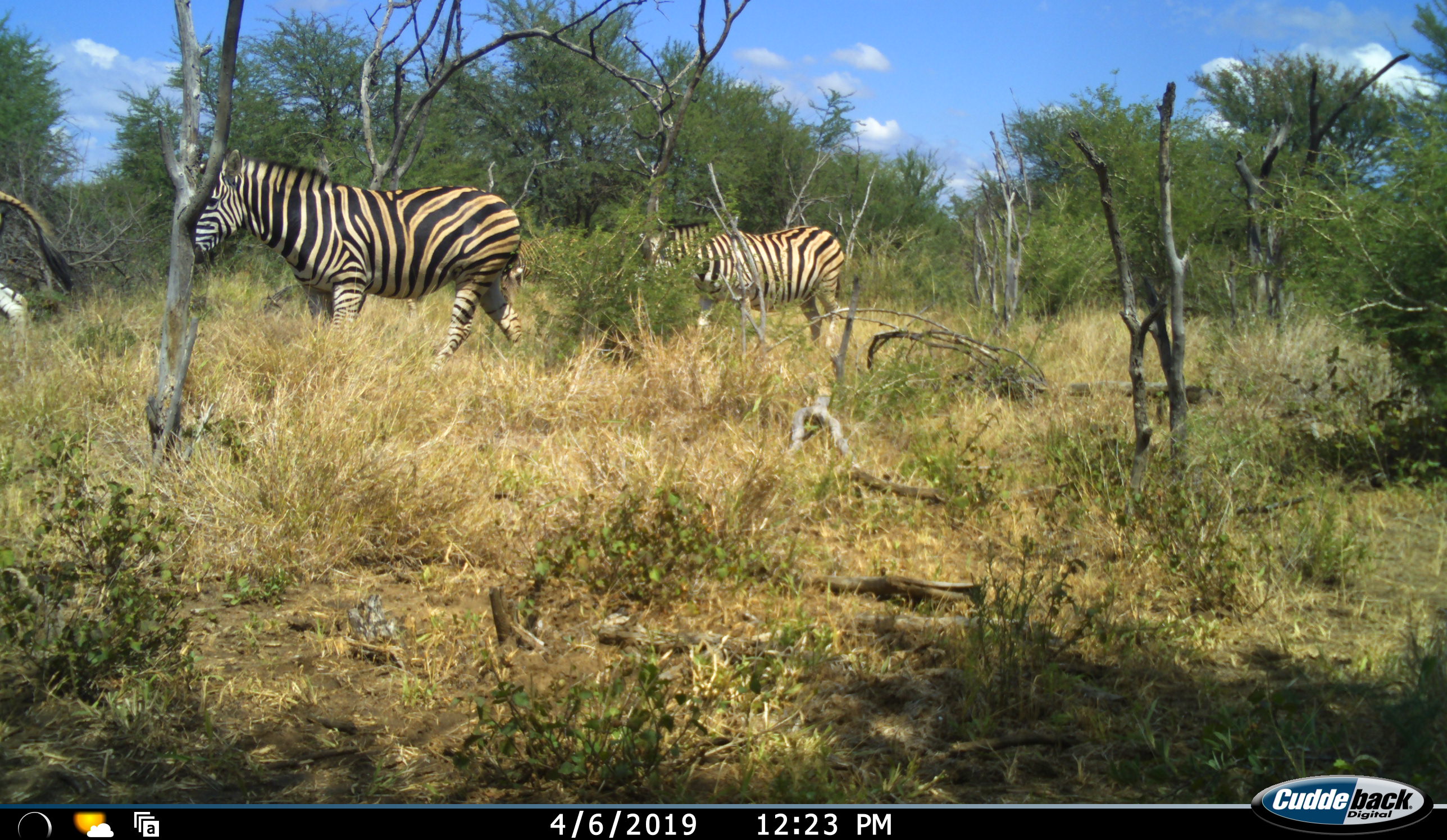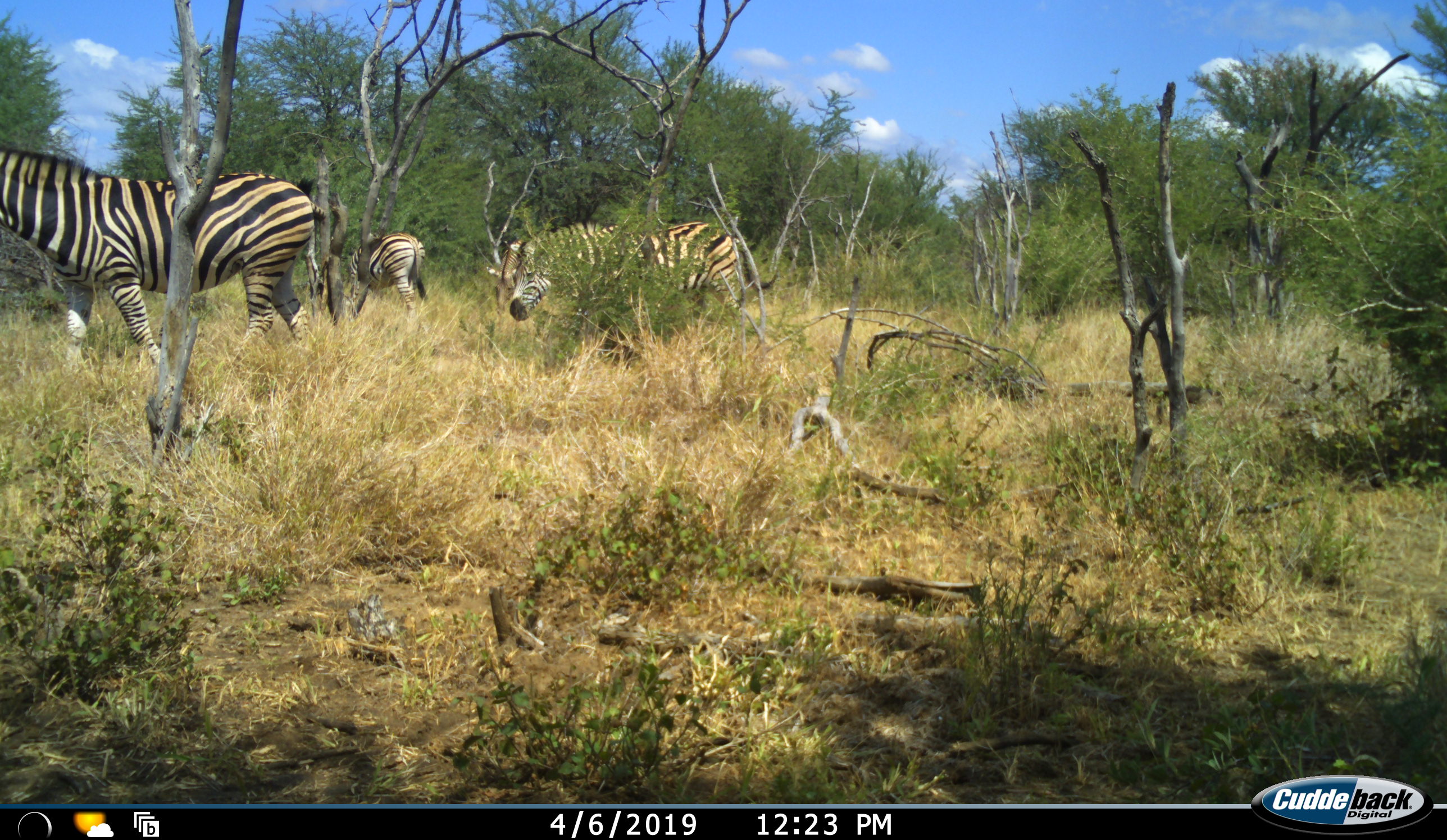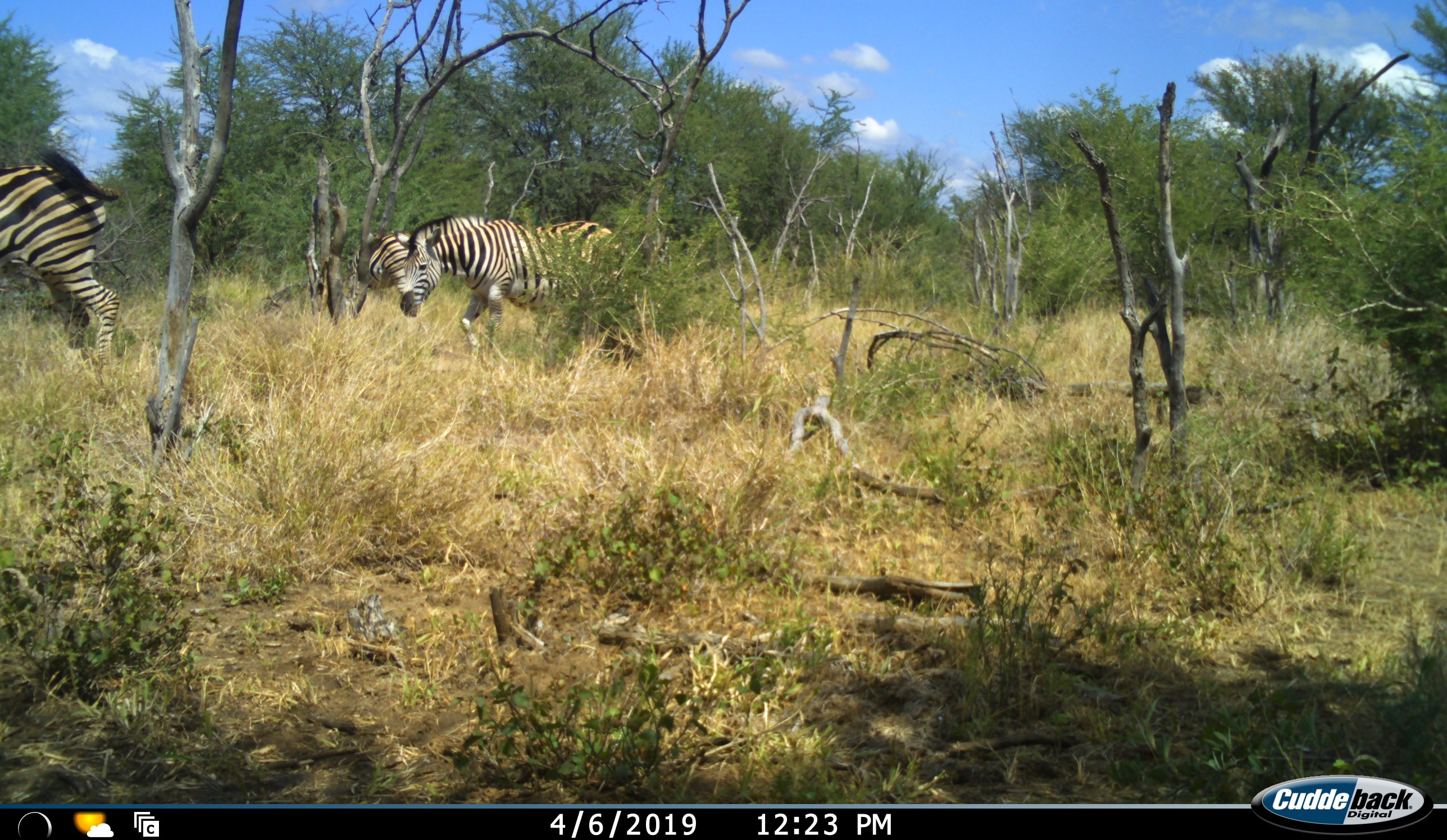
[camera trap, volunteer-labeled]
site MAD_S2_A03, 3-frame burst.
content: unidentified animal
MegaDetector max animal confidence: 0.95